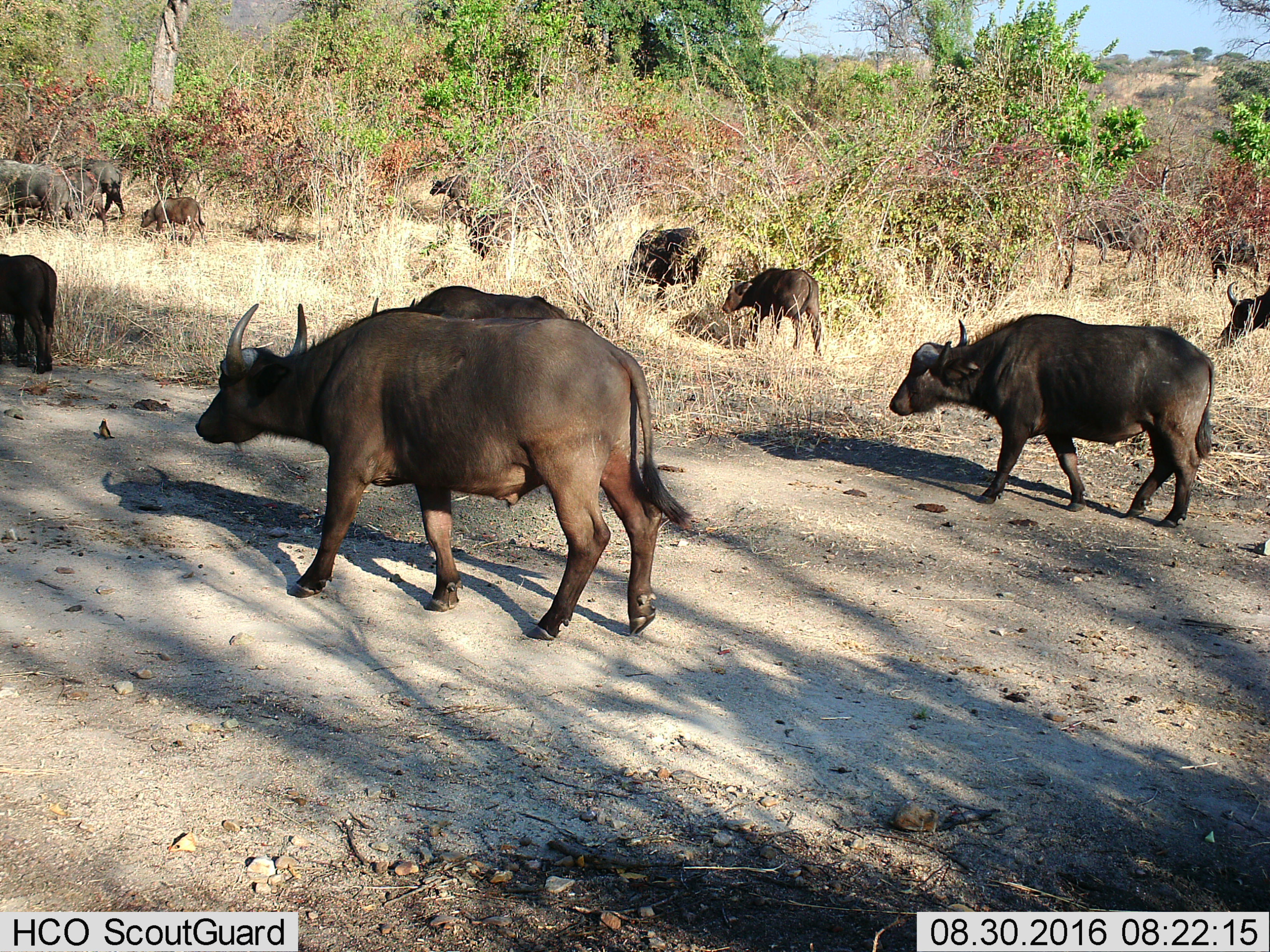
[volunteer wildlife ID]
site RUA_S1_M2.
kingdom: Animalia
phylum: Chordata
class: Mammalia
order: Artiodactyla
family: Bovidae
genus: Syncerus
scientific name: Syncerus caffer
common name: african buffalo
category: buffalo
Buffalo (african buffalo) (Syncerus caffer), count 11-50. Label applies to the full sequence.